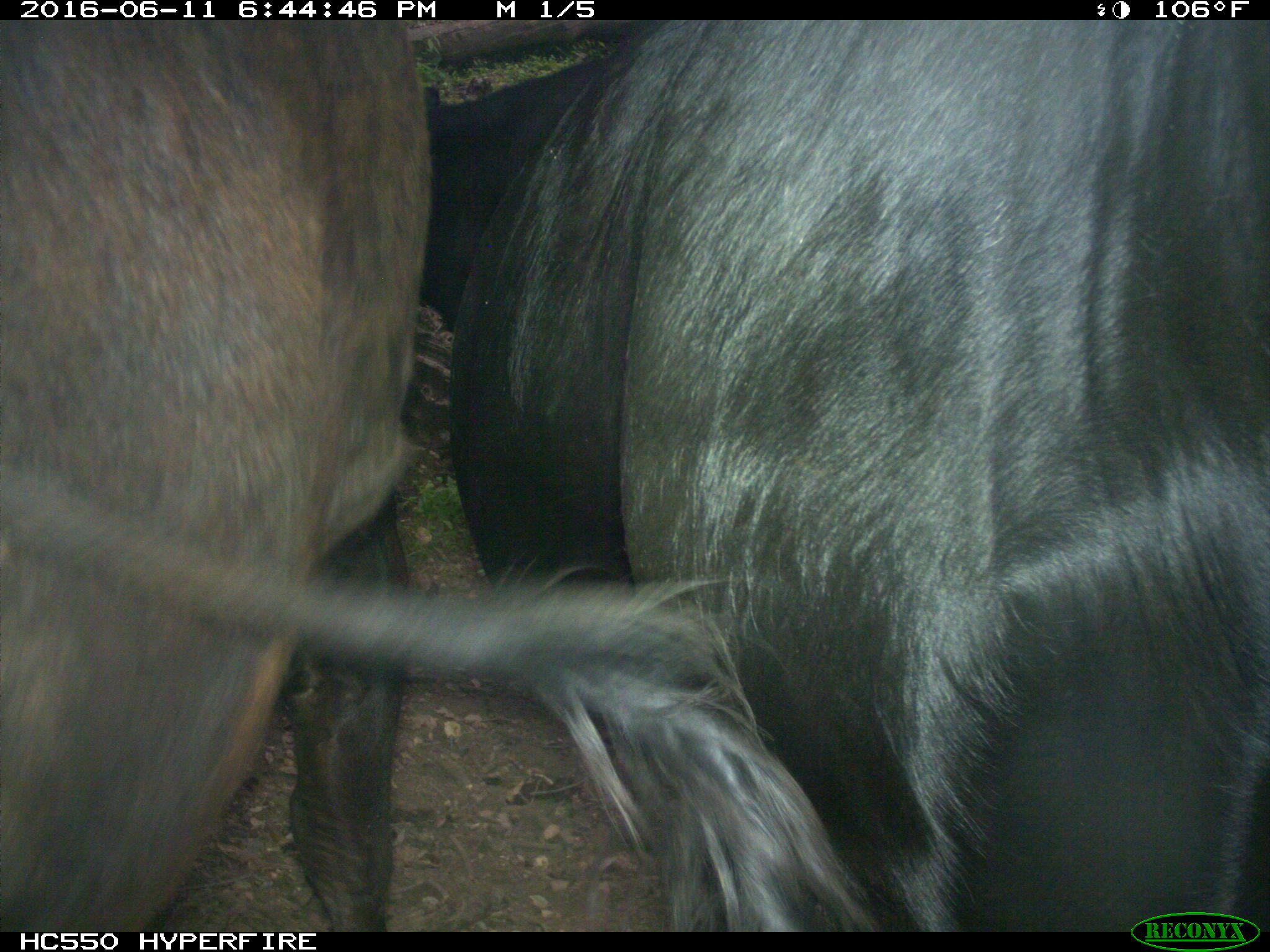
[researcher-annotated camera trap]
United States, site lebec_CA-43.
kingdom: Animalia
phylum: Chordata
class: Mammalia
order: Artiodactyla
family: Bovidae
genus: Bos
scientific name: Bos taurus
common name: domestic cow